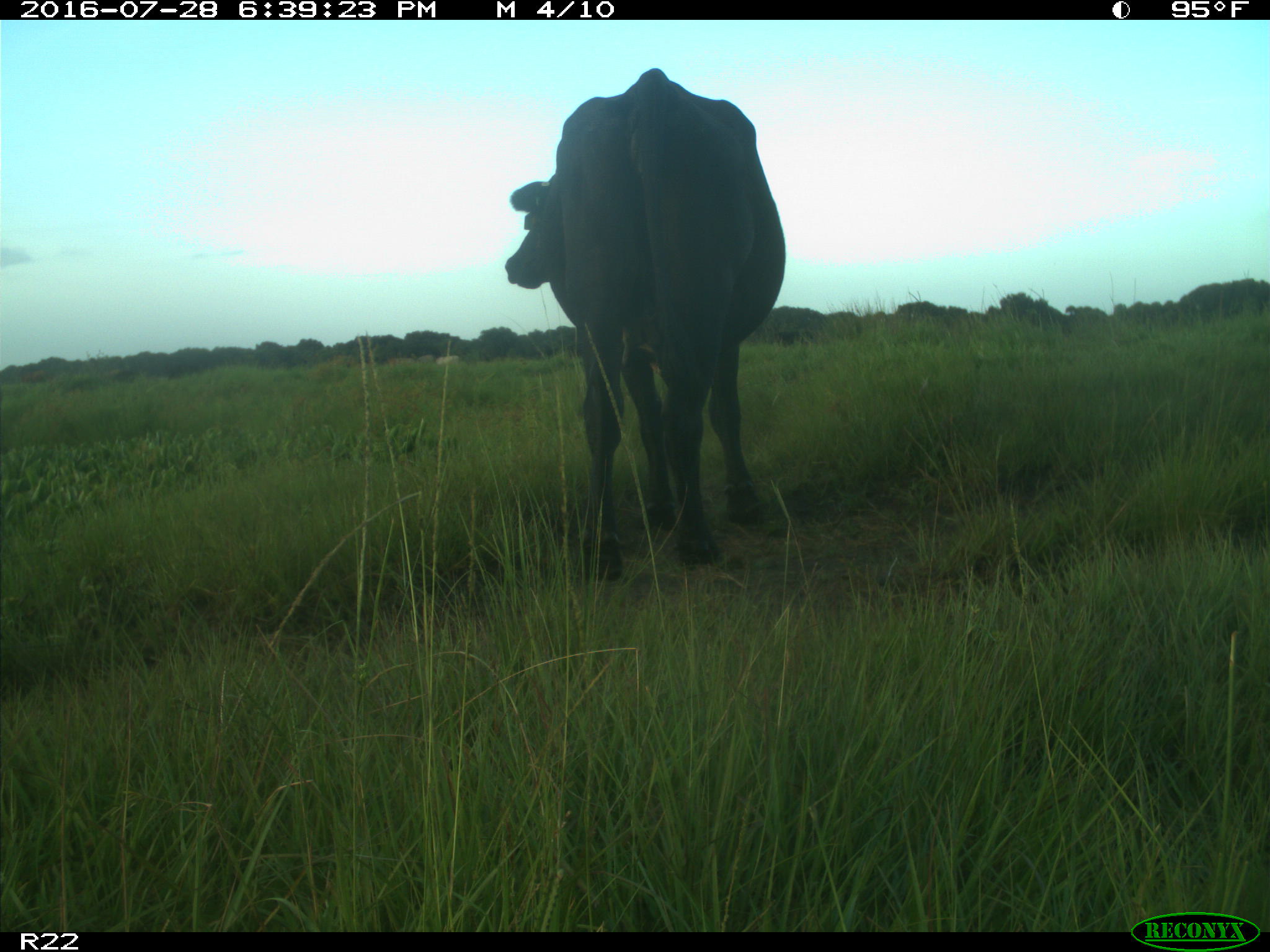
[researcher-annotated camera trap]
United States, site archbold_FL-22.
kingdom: Animalia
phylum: Chordata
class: Mammalia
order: Artiodactyla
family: Bovidae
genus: Bos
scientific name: Bos taurus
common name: domestic cow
Bos taurus (domestic cow).